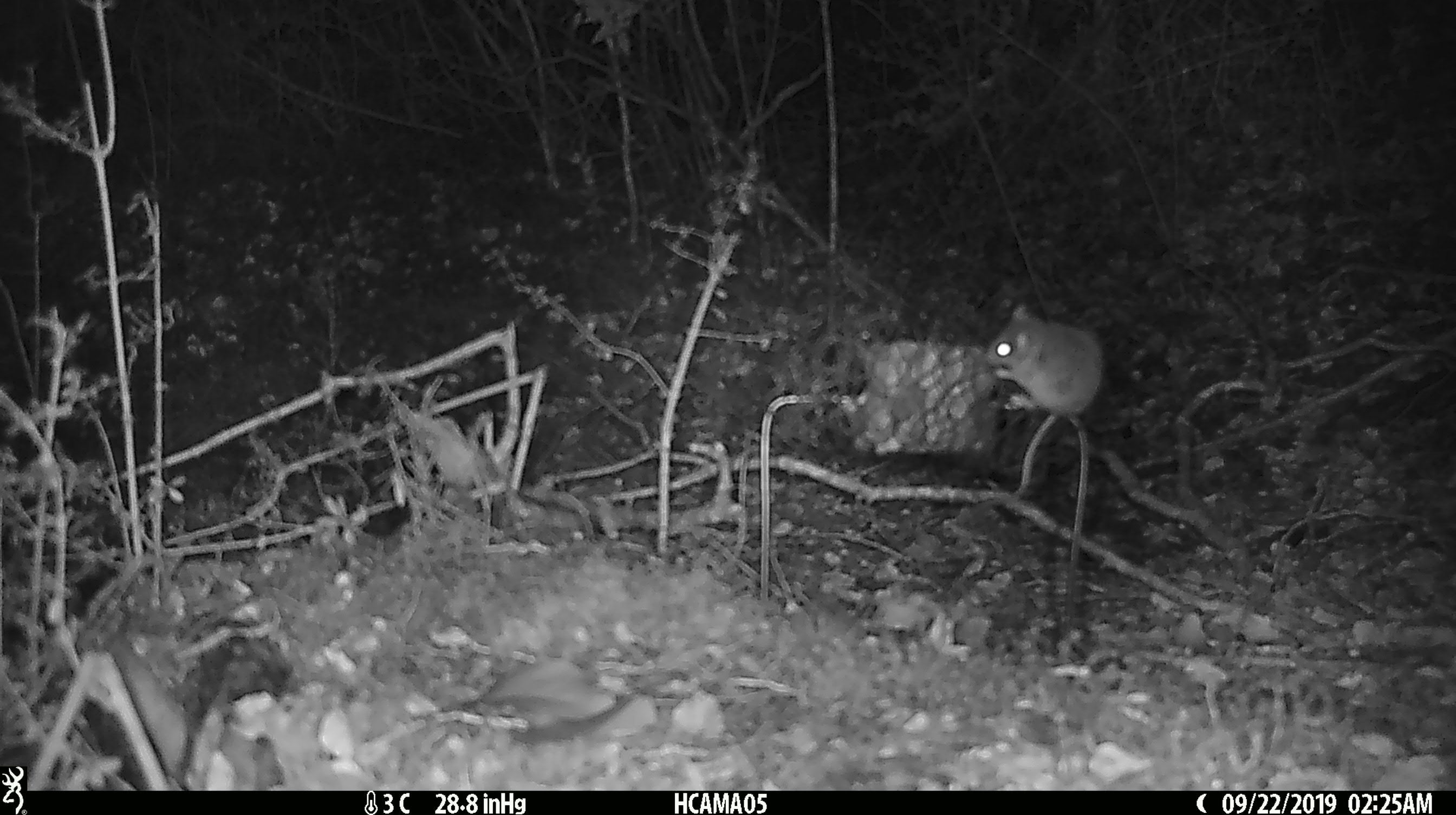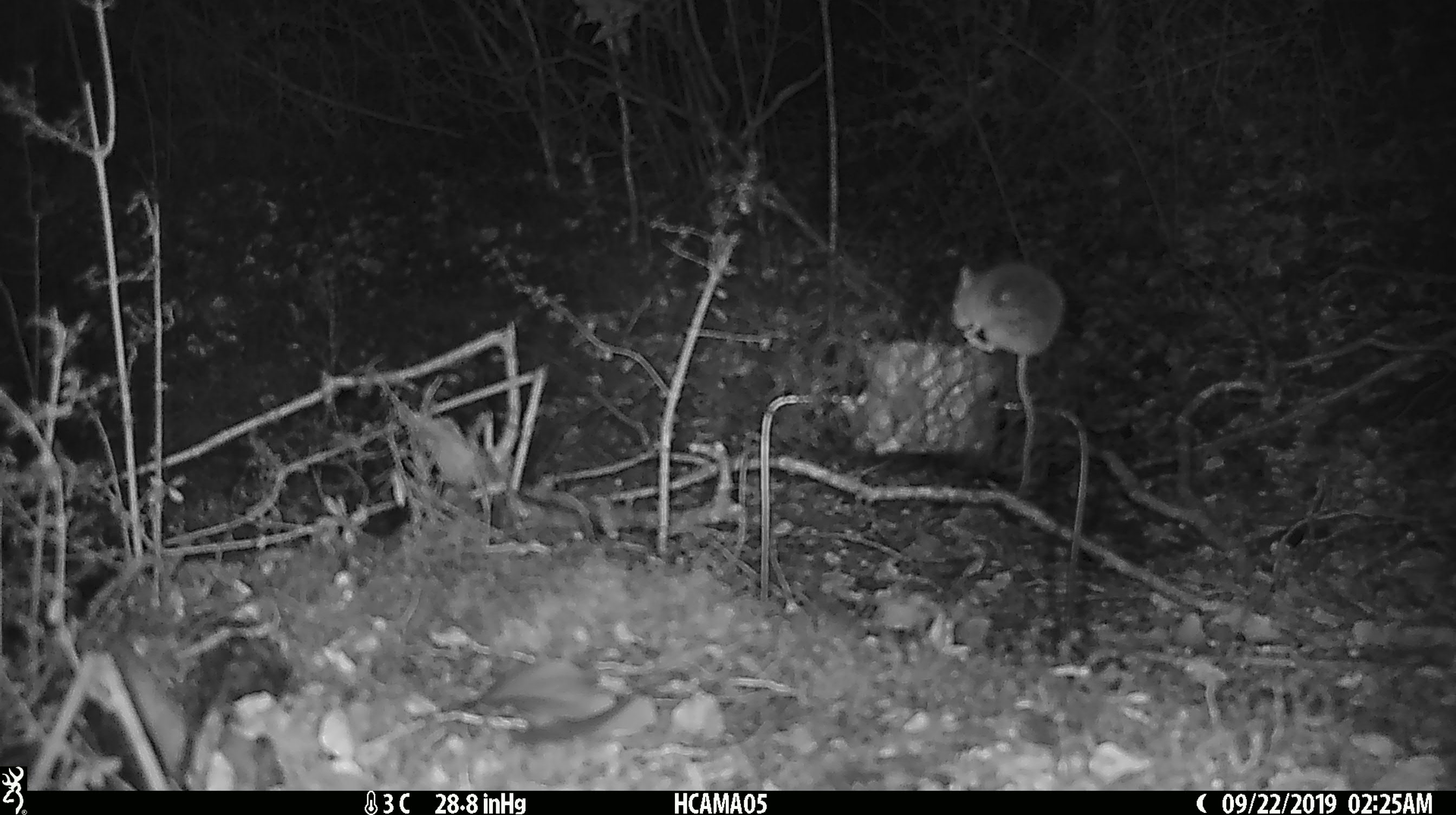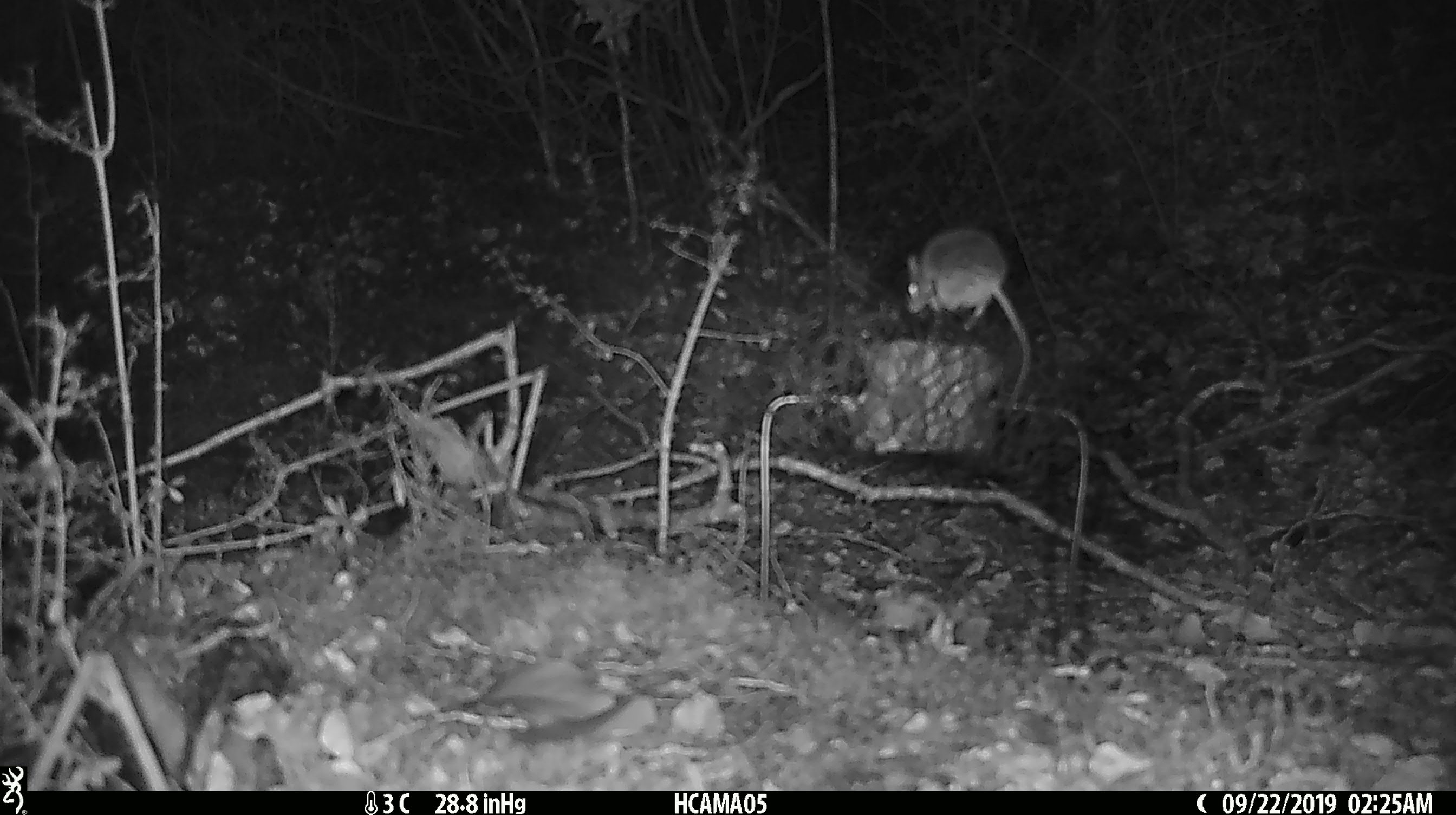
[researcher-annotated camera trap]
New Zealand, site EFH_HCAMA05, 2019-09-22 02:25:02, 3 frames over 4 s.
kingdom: Animalia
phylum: Chordata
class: Mammalia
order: Rodentia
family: Muridae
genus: Mus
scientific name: Mus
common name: mouse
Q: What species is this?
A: Mouse (Mus).